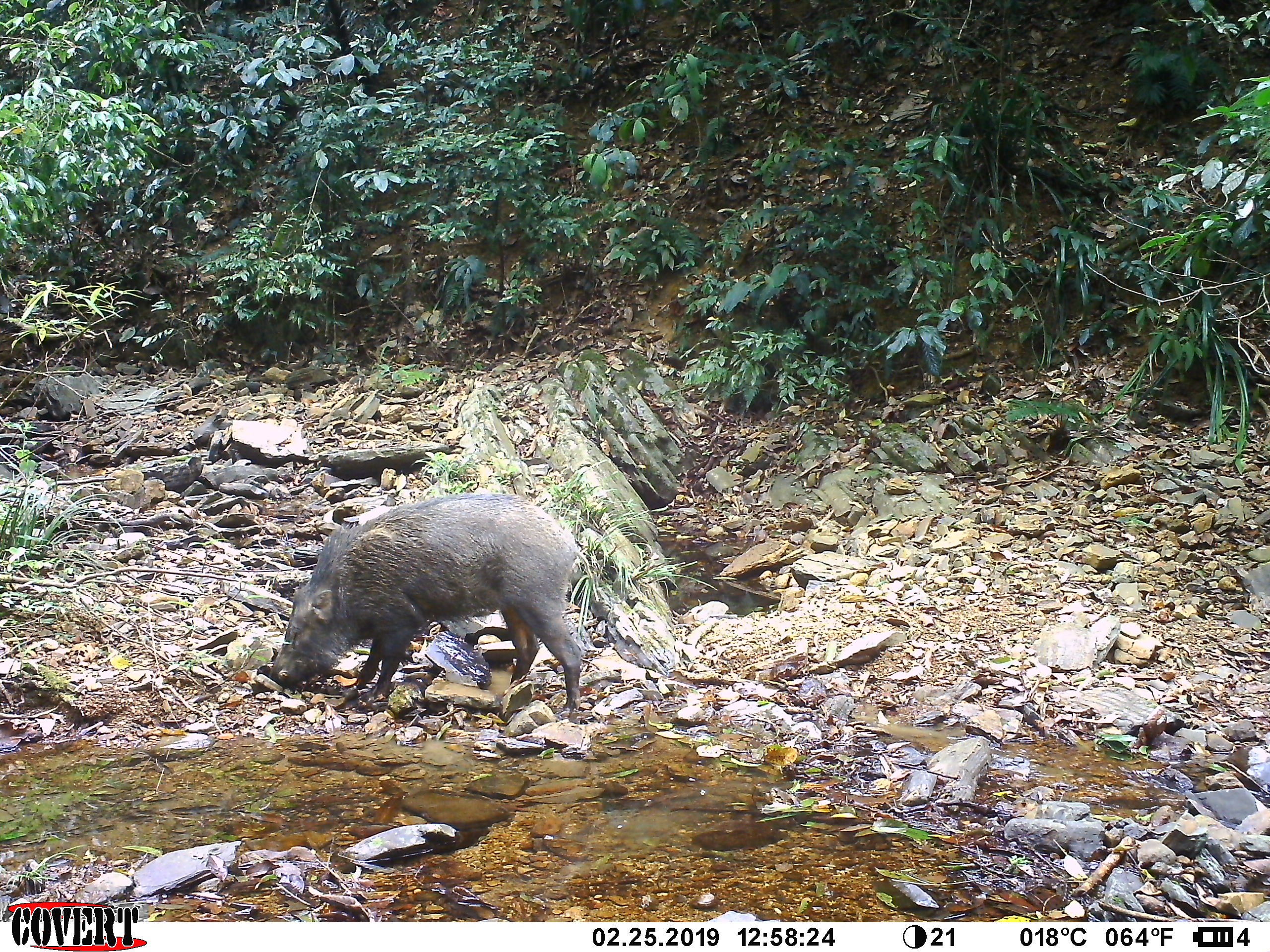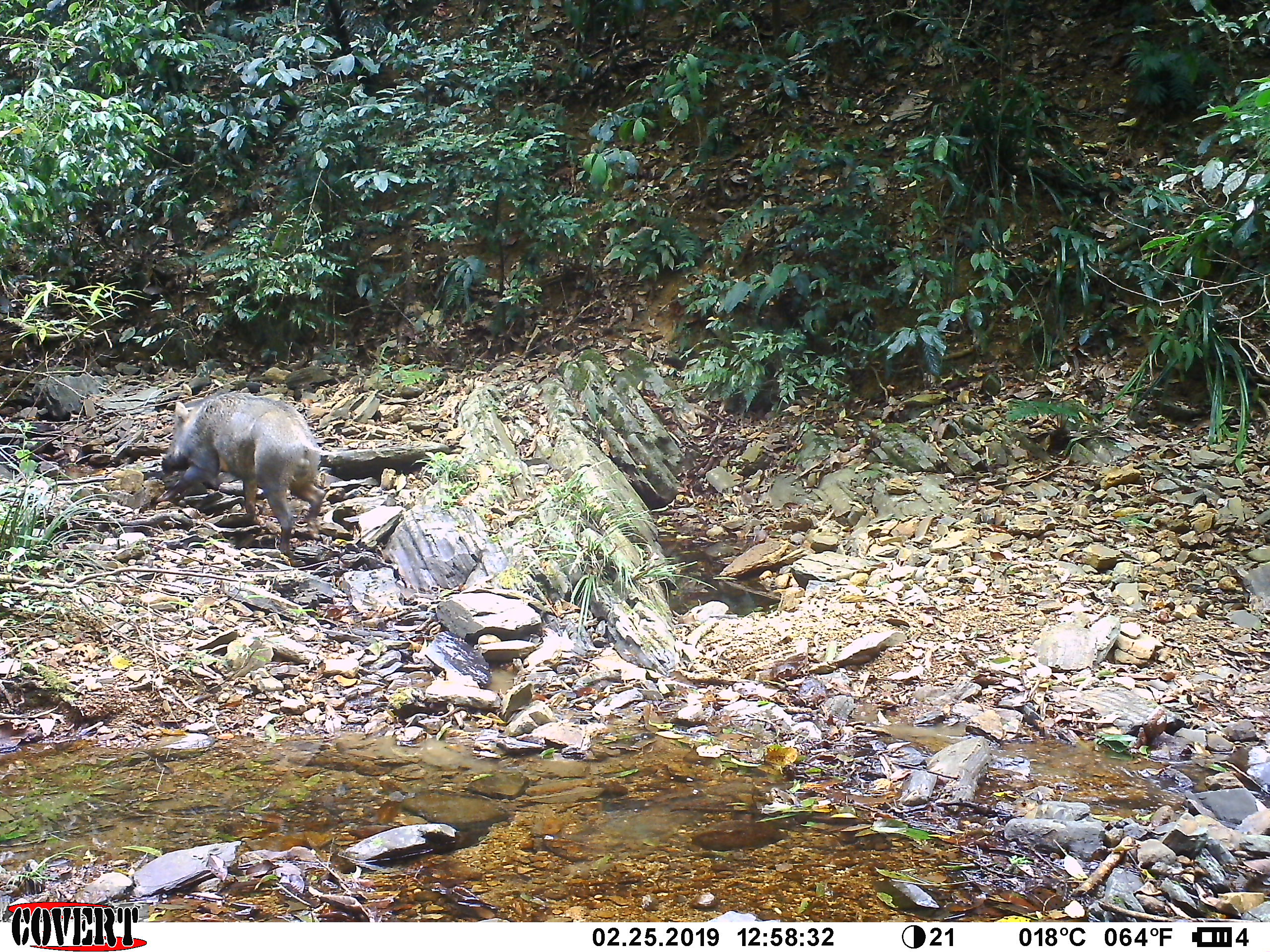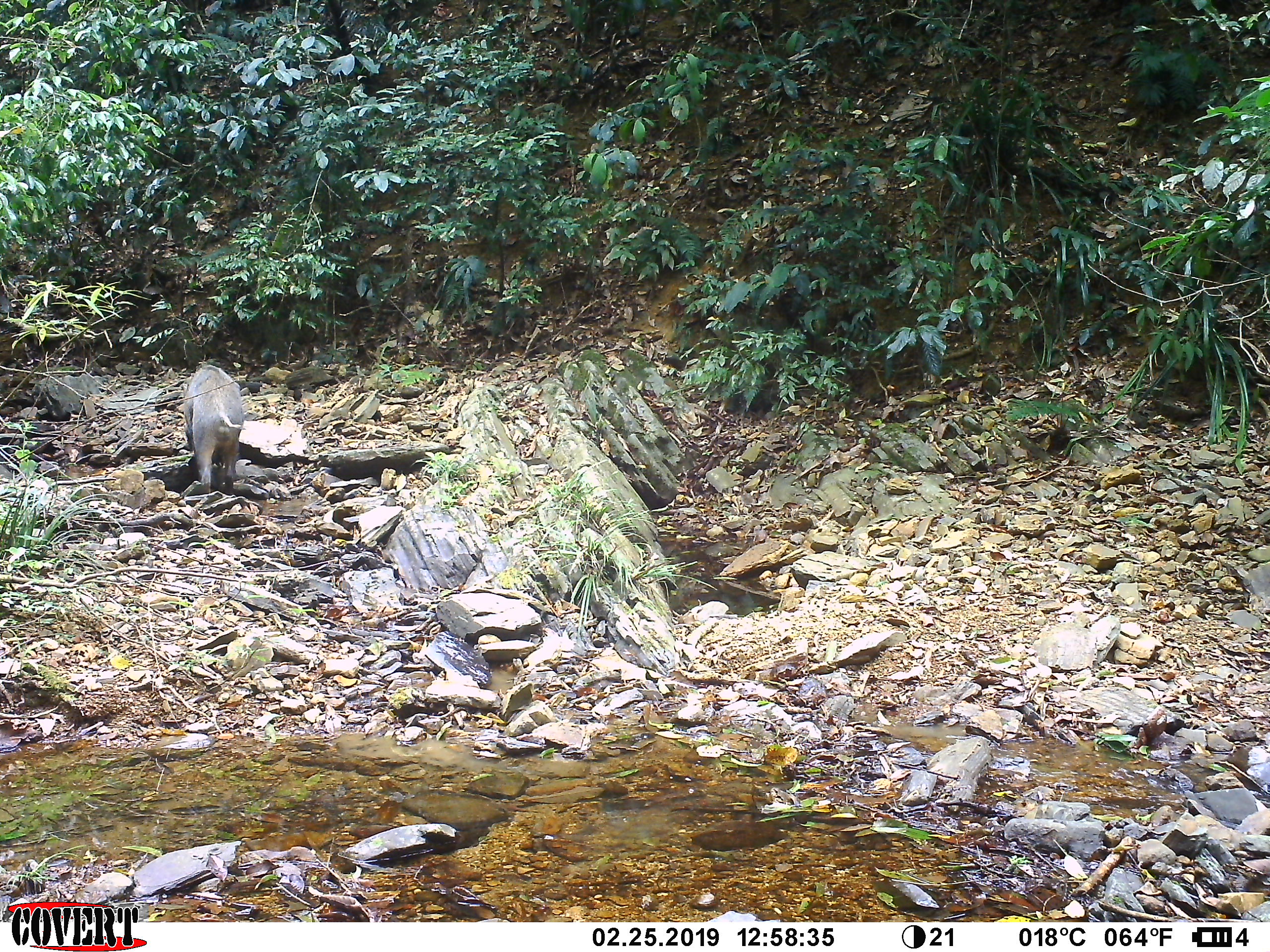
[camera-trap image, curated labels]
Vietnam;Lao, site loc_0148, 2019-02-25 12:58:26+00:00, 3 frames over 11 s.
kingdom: Animalia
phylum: Chordata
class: Mammalia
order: Artiodactyla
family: Suidae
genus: Sus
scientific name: Sus scrofa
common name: eurasian wild pig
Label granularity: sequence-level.